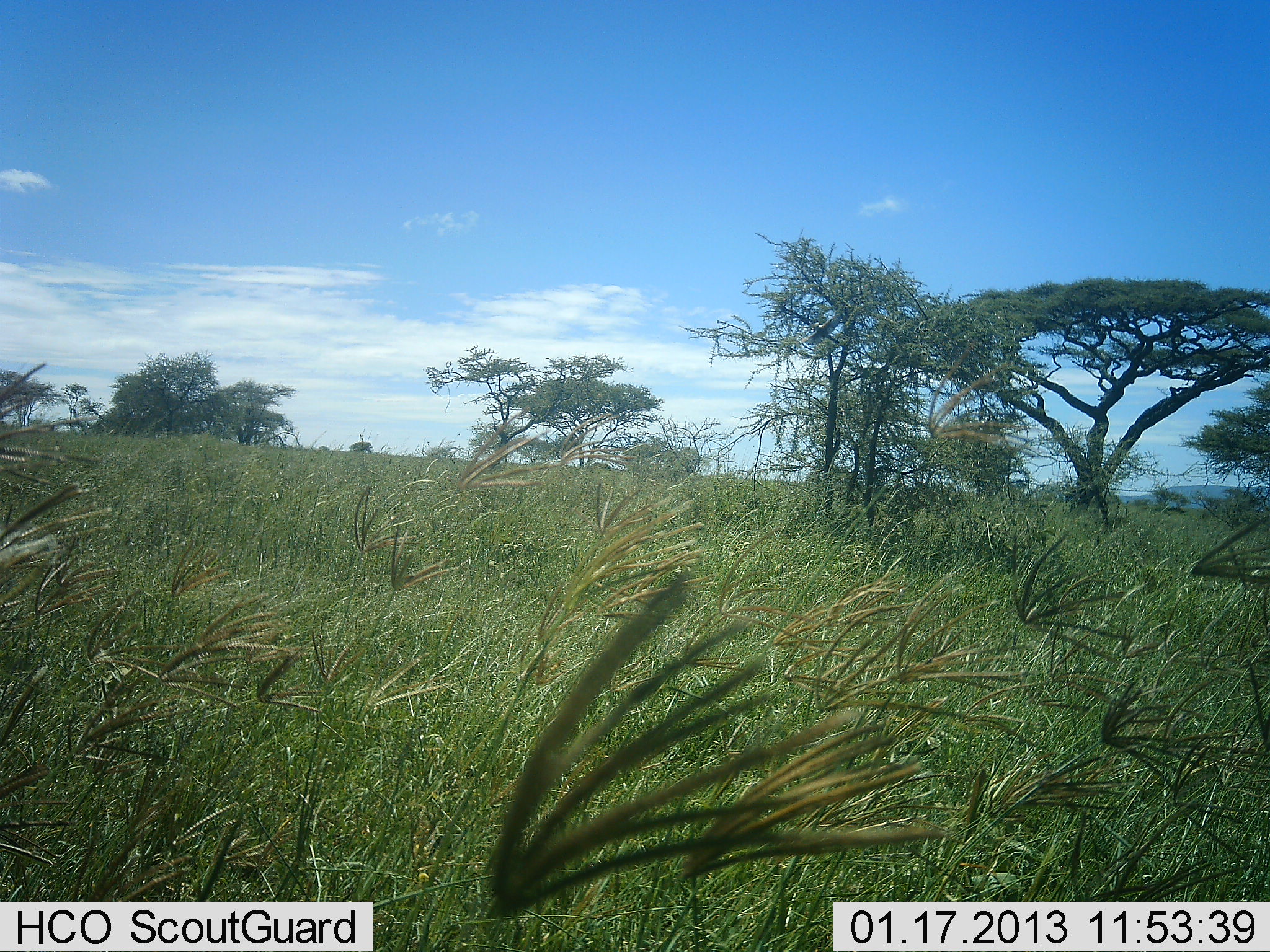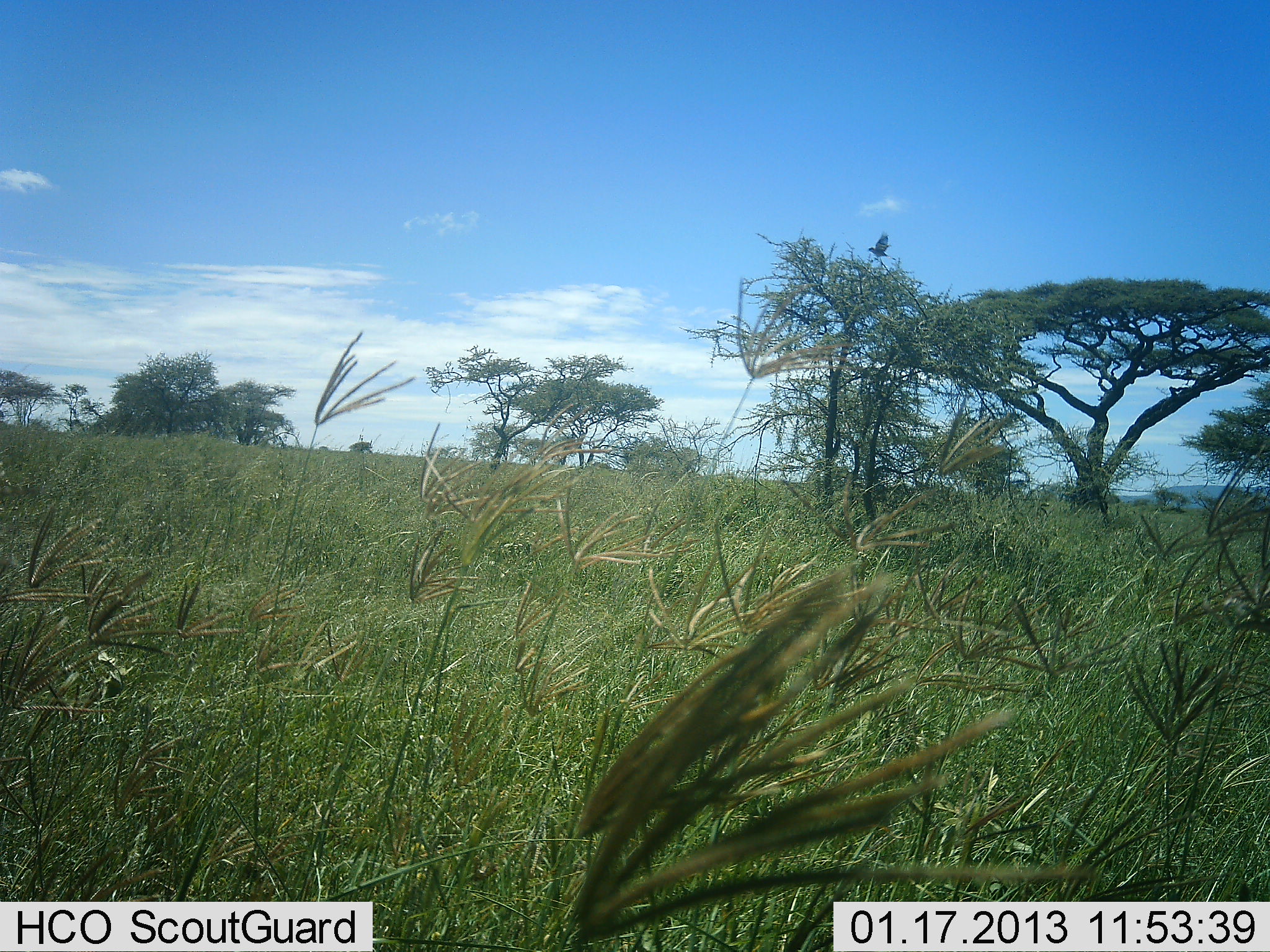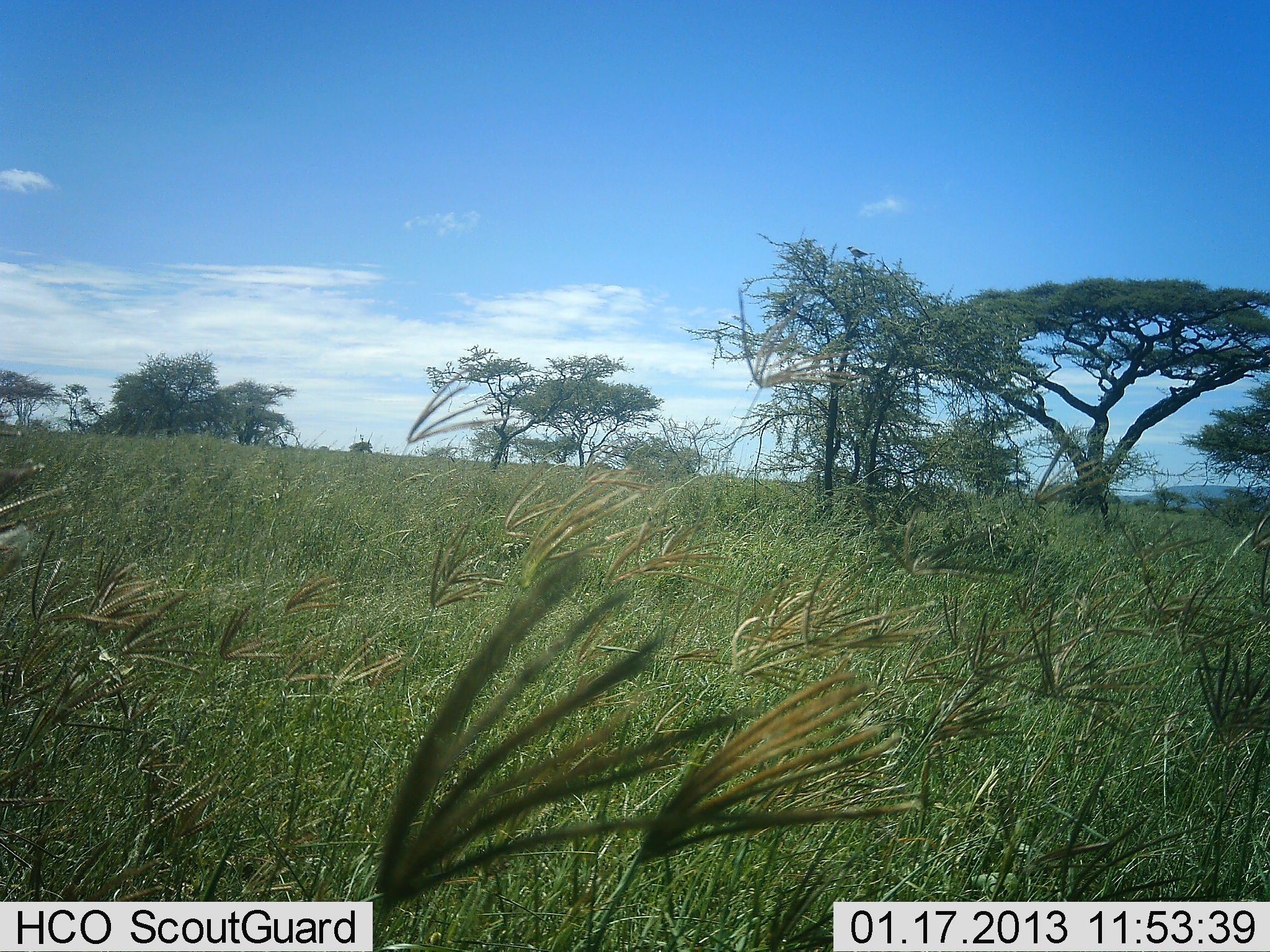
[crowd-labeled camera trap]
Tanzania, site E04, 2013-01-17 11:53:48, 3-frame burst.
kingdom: Animalia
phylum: Chordata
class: Aves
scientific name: Aves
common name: bird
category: otherbird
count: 1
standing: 5%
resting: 0%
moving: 95%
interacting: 0%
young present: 0%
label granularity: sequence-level